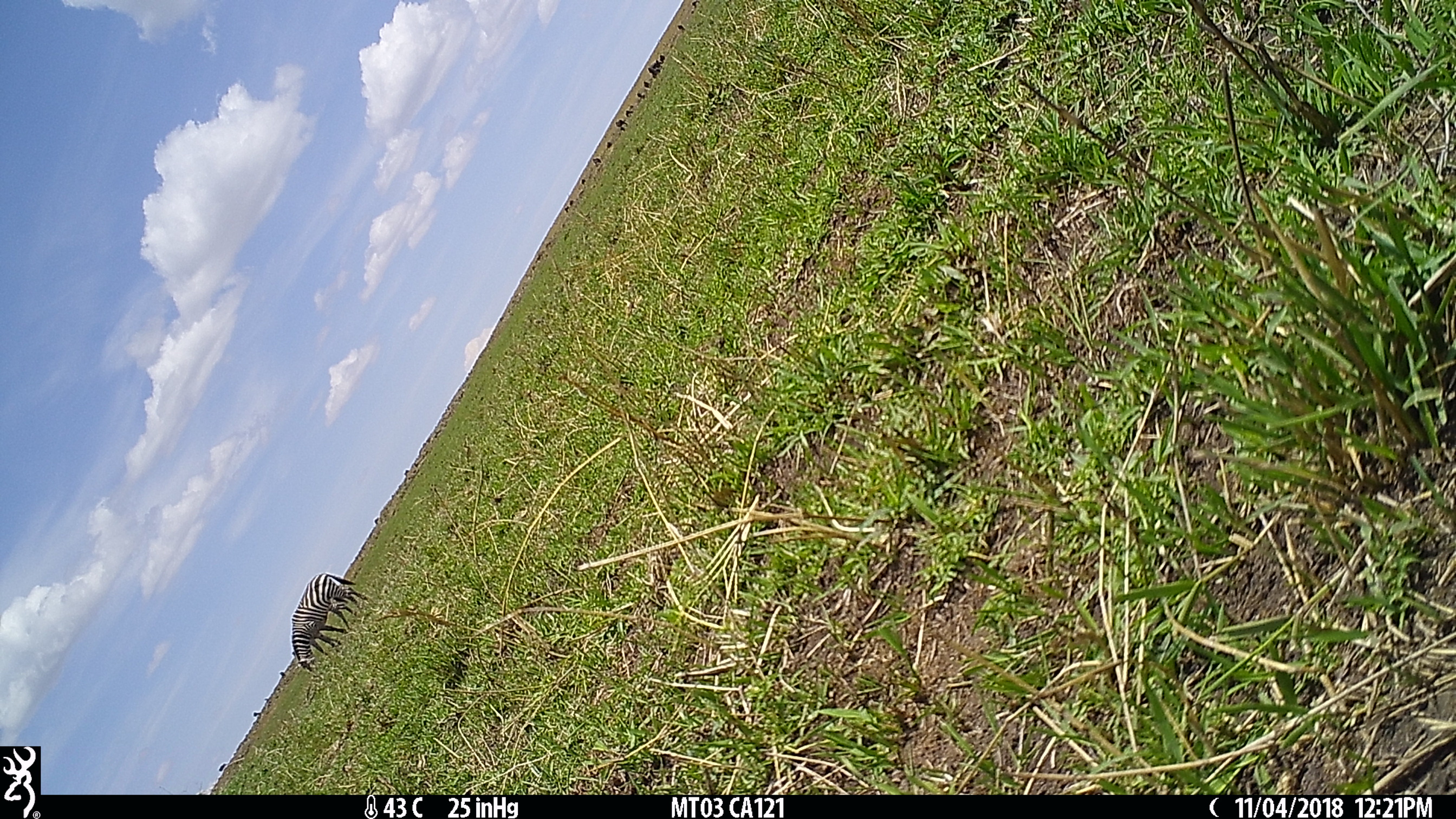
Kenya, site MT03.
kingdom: Animalia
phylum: Chordata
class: Mammalia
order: Perissodactyla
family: Equidae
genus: Equus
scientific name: Equus quagga burchellii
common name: burchell's zebra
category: zebra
Zebra (burchell's zebra) (Equus quagga burchellii).